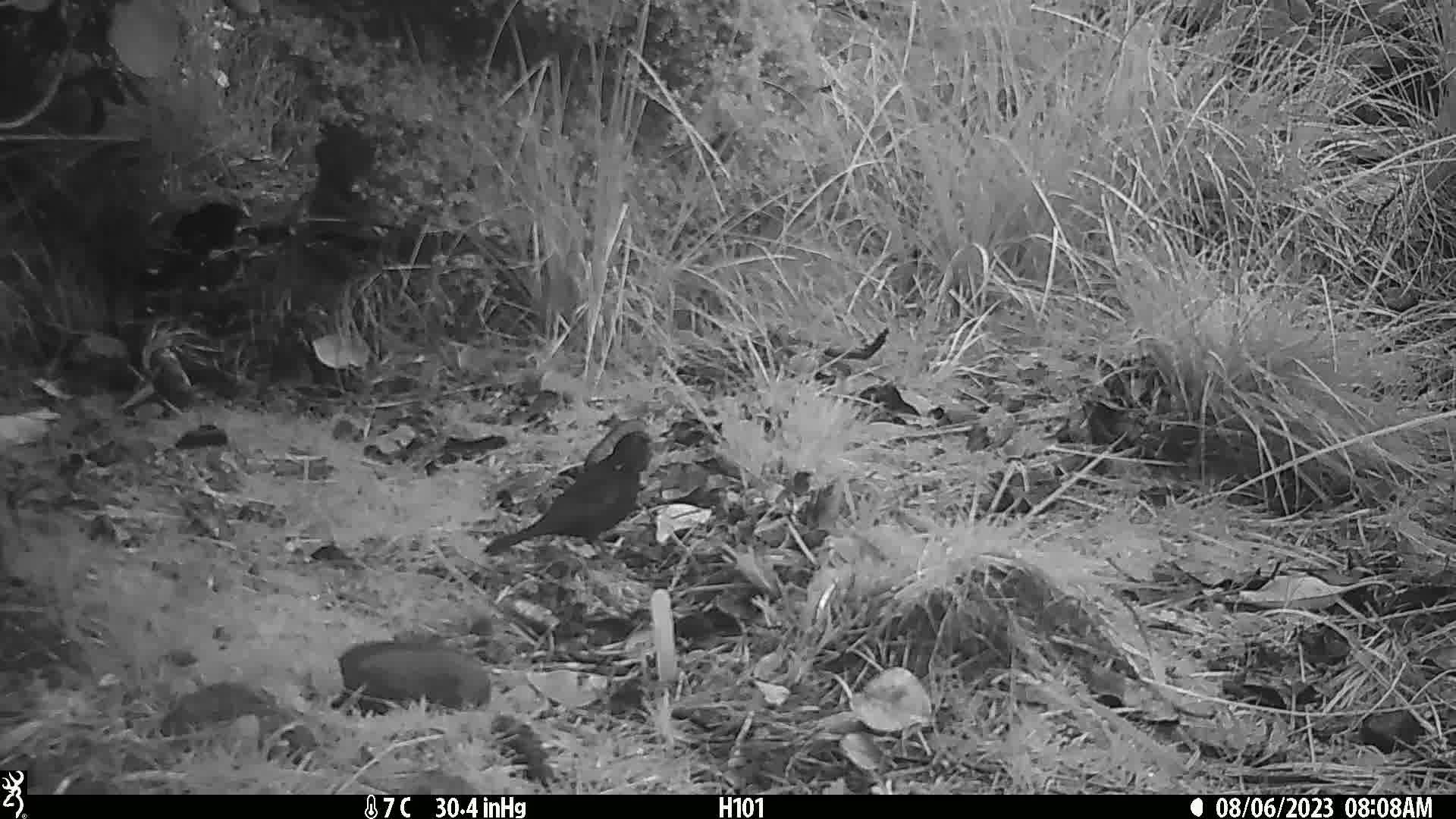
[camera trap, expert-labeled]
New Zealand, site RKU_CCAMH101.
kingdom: Animalia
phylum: Chordata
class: Aves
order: Passeriformes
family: Turdidae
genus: Turdus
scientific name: Turdus merula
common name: eurasian blackbird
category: blackbird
Blackbird (eurasian blackbird) (Turdus merula).